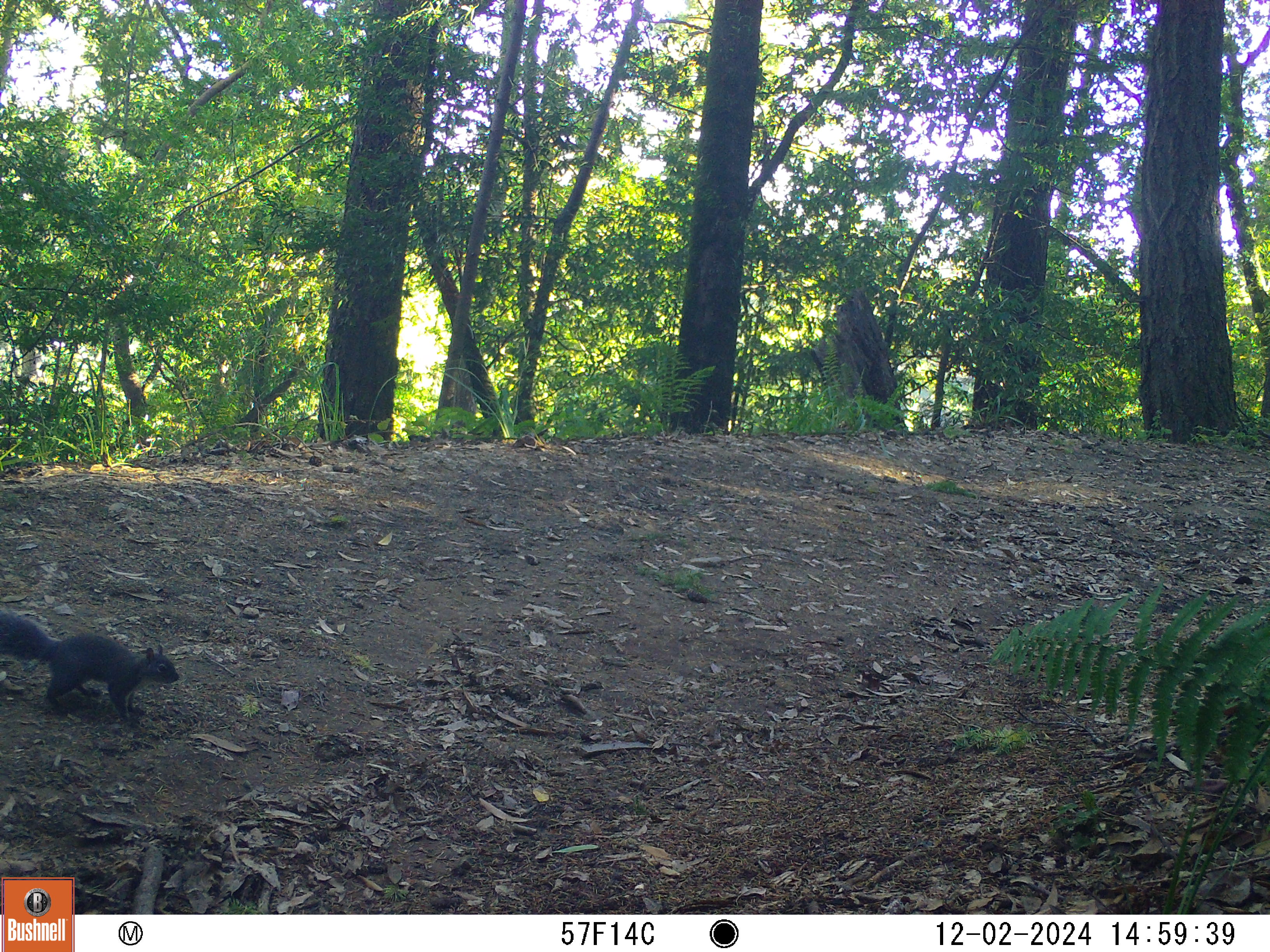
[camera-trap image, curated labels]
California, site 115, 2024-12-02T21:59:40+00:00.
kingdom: Animalia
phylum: Chordata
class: Mammalia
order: Rodentia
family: Sciuridae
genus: Sciurus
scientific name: Sciurus griseus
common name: western gray squirrel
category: western grey squirrel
Western grey squirrel (western gray squirrel) (Sciurus griseus).